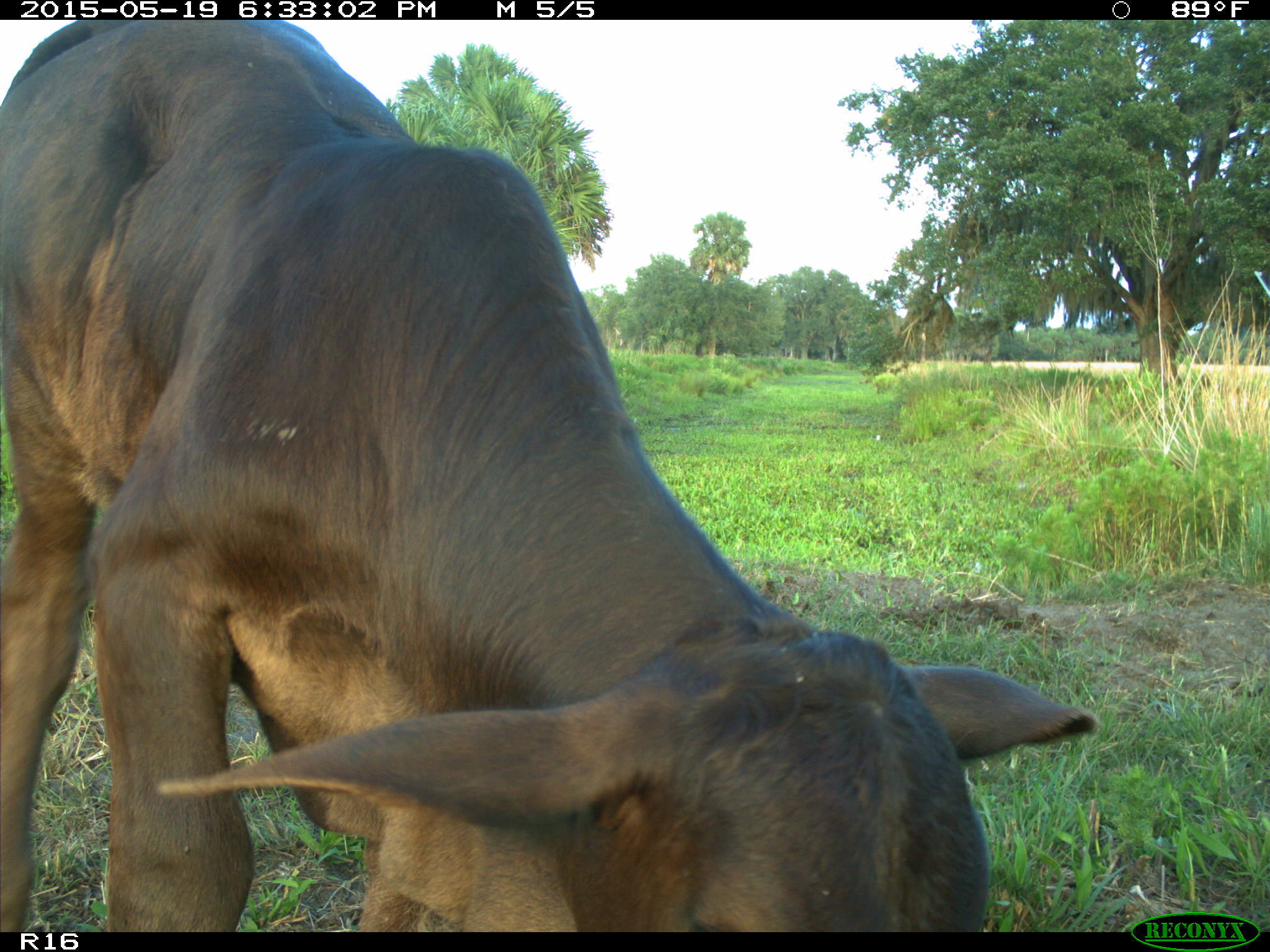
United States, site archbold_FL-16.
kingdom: Animalia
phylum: Chordata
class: Mammalia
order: Artiodactyla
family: Bovidae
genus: Bos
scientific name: Bos taurus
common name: domestic cow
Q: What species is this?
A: Bos taurus (domestic cow).